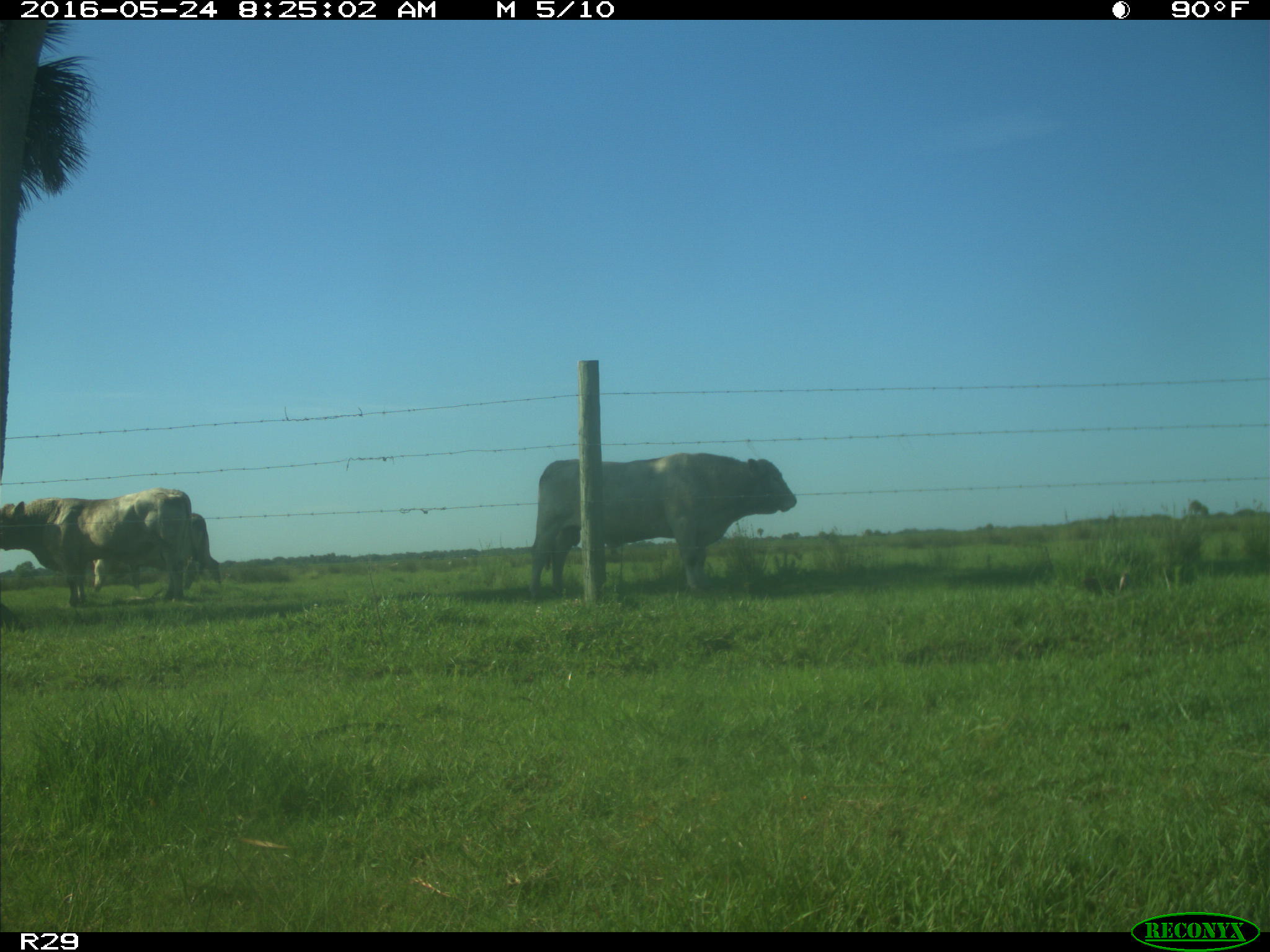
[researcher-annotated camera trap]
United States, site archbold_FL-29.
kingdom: Animalia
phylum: Chordata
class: Mammalia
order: Artiodactyla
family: Bovidae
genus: Bos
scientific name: Bos taurus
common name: domestic cow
Bos taurus (domestic cow).